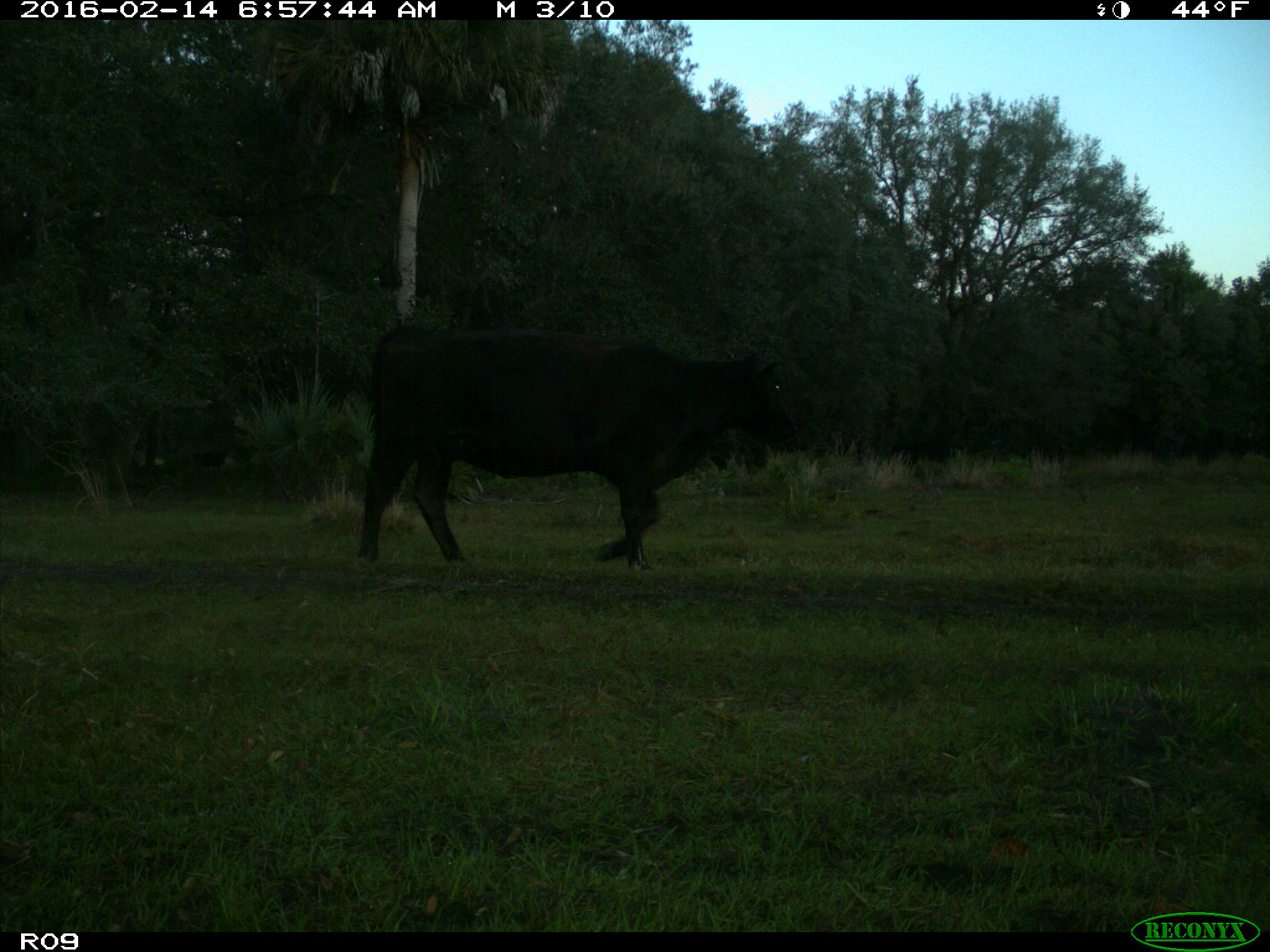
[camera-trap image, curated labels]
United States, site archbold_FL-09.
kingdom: Animalia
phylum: Chordata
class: Mammalia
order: Artiodactyla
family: Bovidae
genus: Bos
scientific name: Bos taurus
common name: domestic cow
Bos taurus (domestic cow).